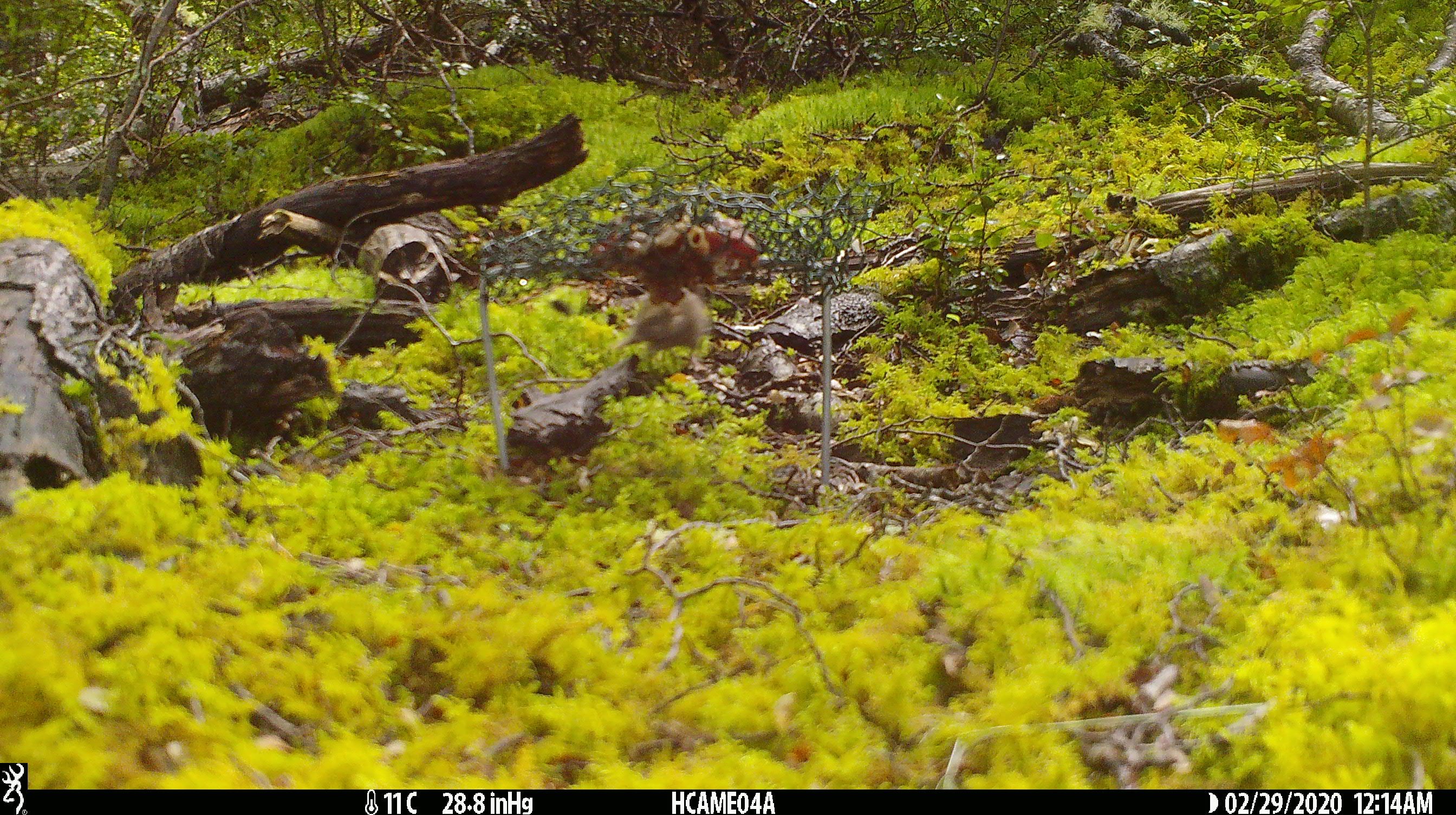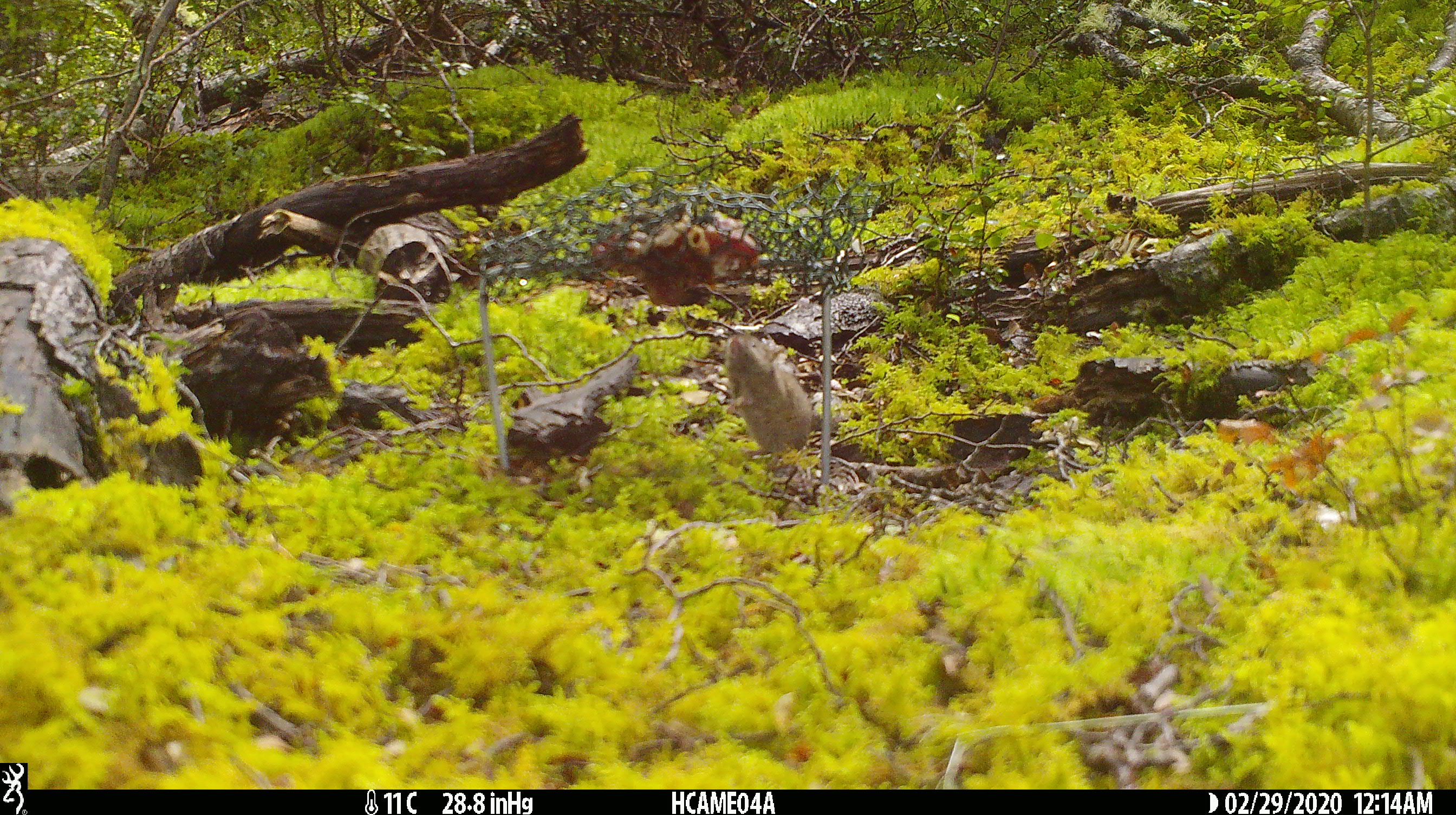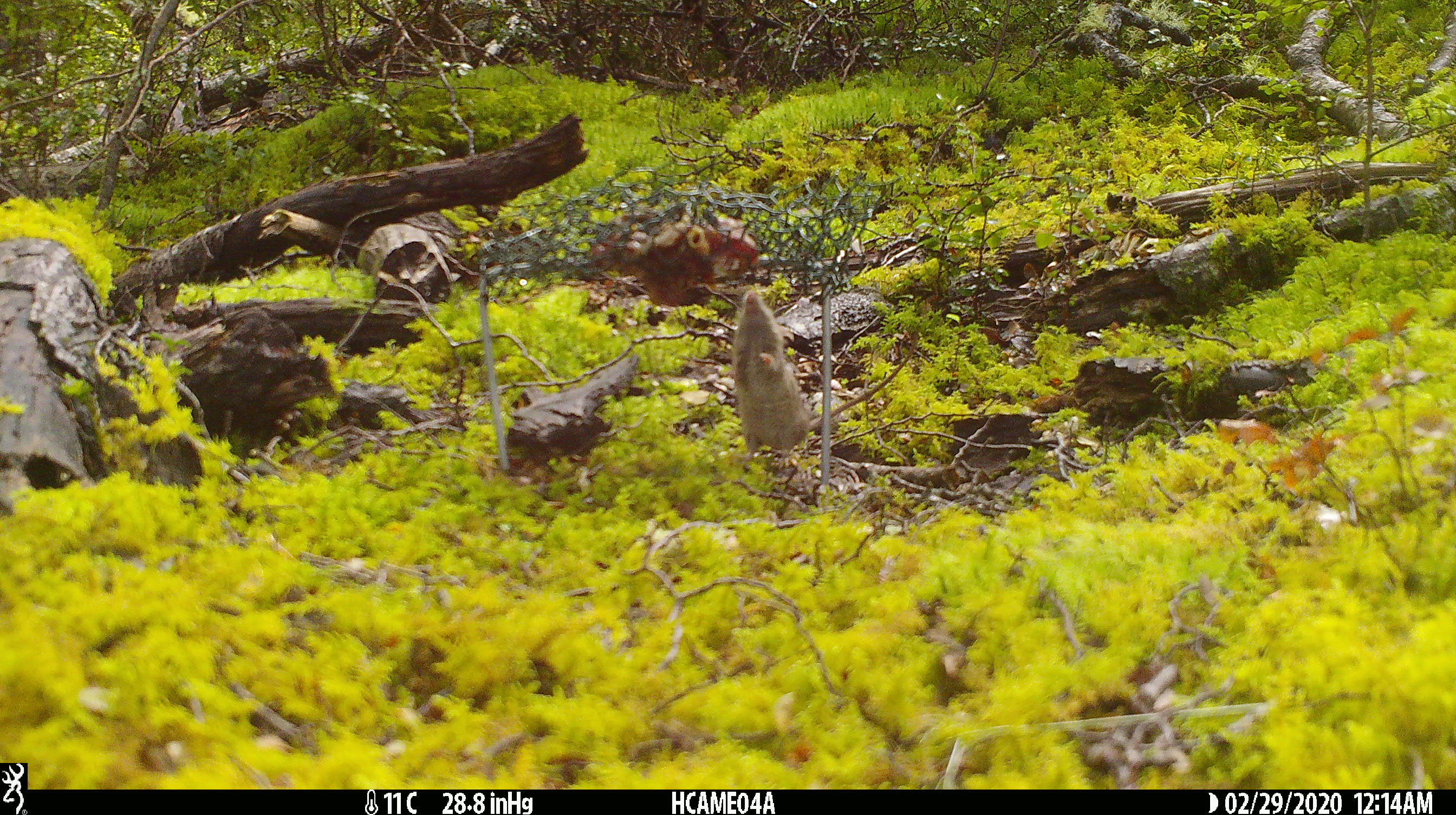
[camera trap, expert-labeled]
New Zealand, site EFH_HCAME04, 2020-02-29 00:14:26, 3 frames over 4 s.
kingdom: Animalia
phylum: Chordata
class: Mammalia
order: Rodentia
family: Muridae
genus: Mus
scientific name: Mus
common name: mouse